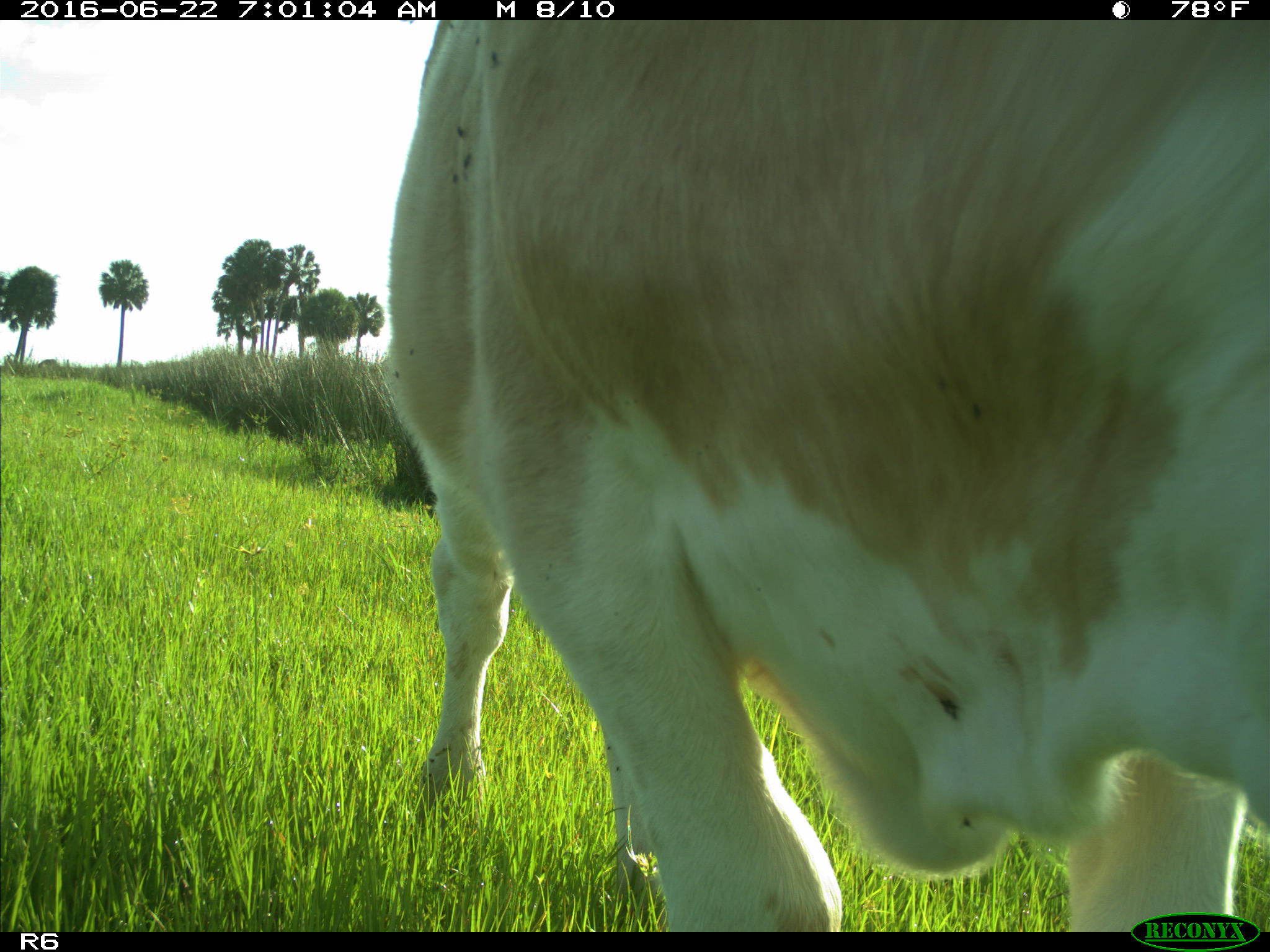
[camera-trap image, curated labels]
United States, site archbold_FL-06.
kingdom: Animalia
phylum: Chordata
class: Mammalia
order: Artiodactyla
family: Bovidae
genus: Bos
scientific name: Bos taurus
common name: domestic cow